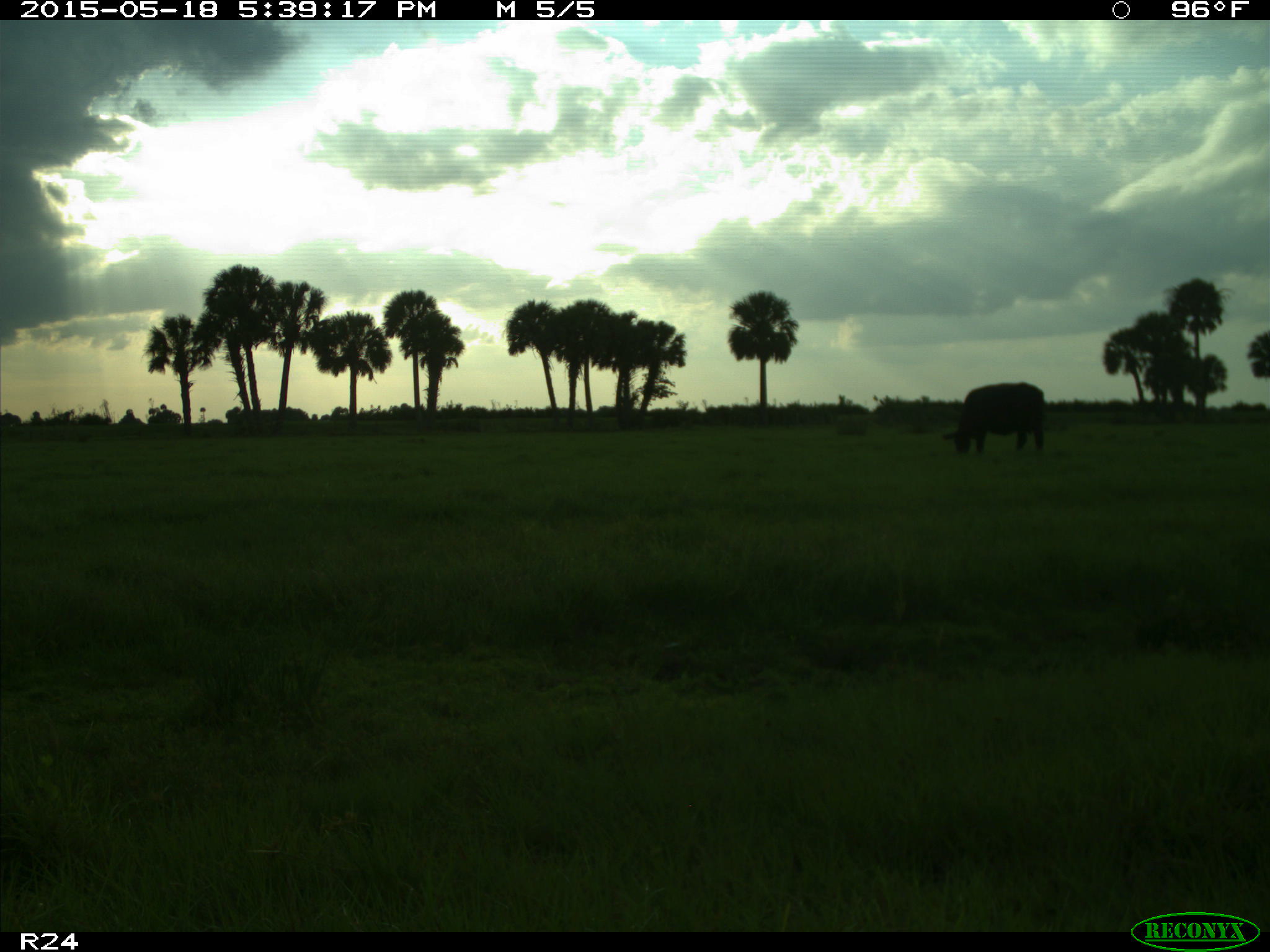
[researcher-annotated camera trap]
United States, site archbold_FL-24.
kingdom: Animalia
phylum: Chordata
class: Mammalia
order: Artiodactyla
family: Bovidae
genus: Bos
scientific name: Bos taurus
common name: domestic cow